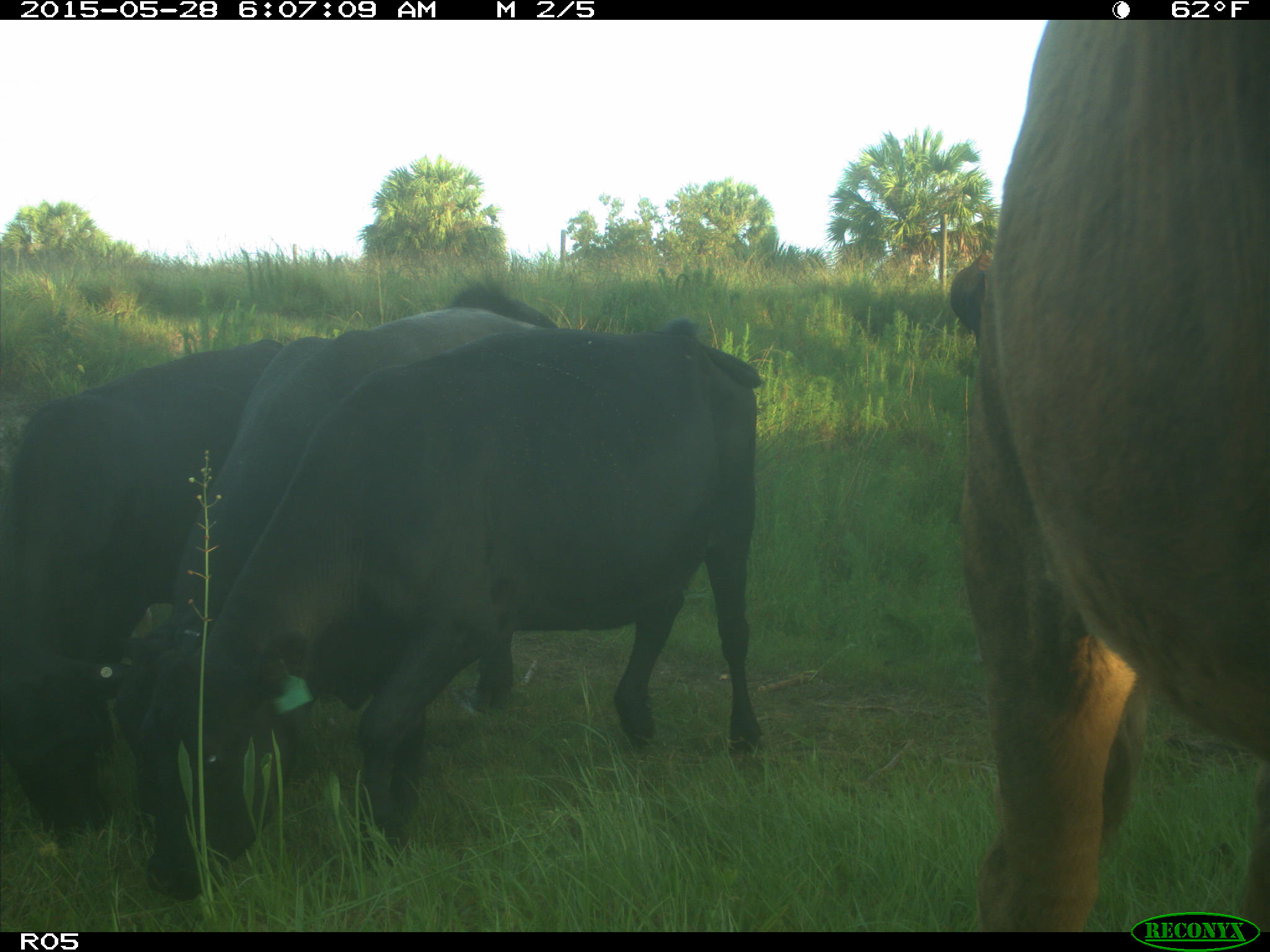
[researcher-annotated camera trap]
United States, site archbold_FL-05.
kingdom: Animalia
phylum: Chordata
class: Mammalia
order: Artiodactyla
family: Bovidae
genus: Bos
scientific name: Bos taurus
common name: domestic cow